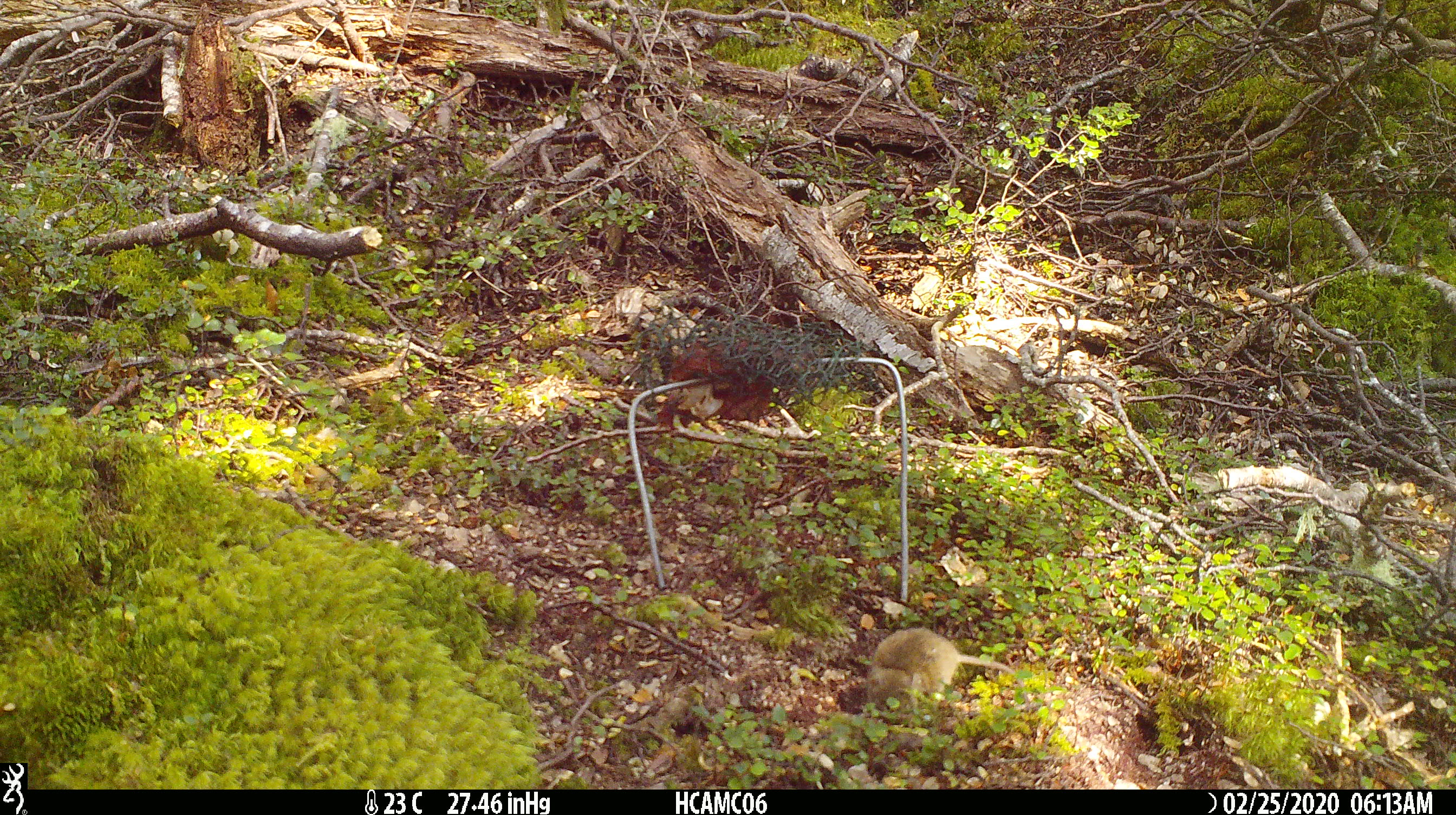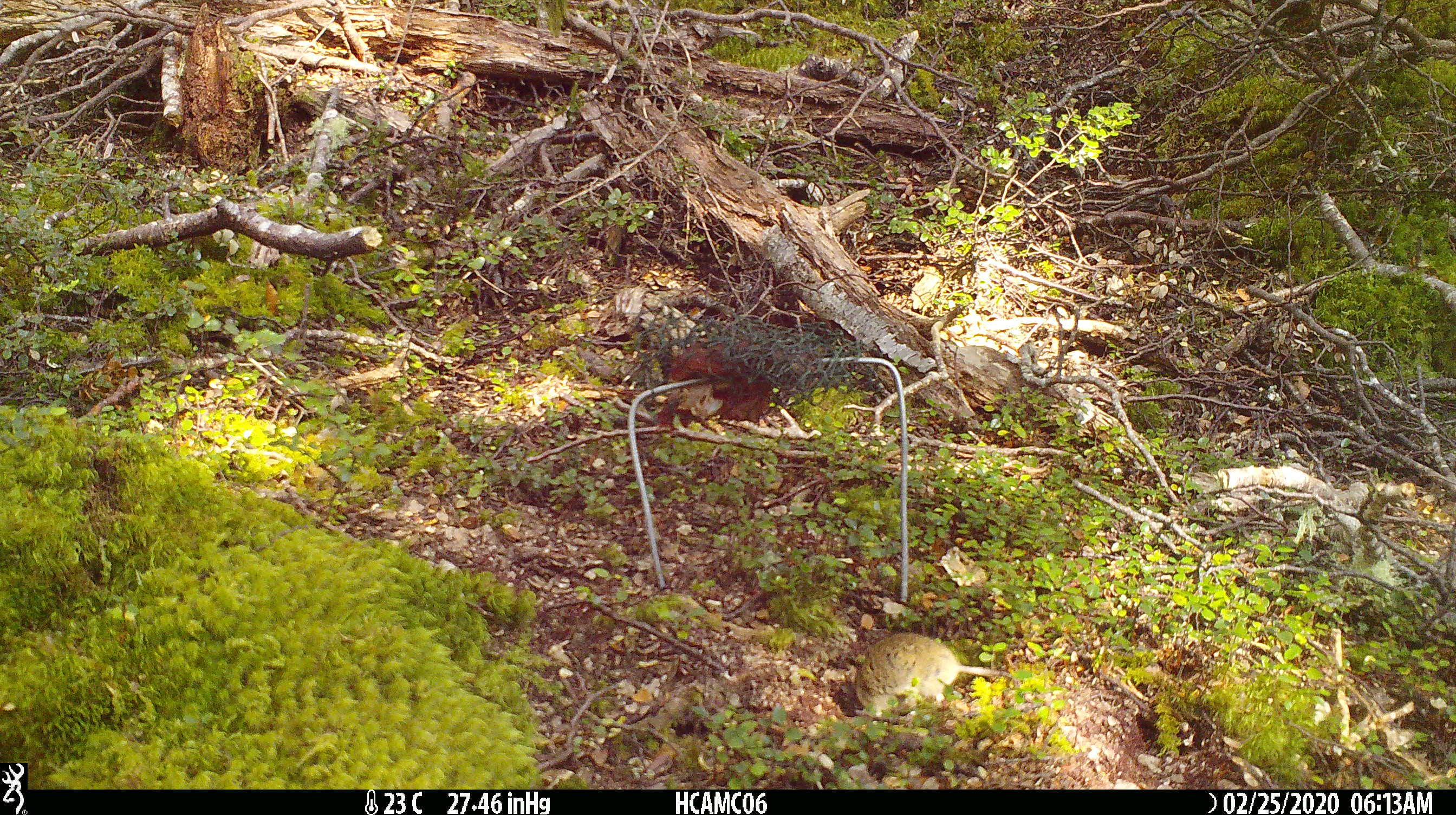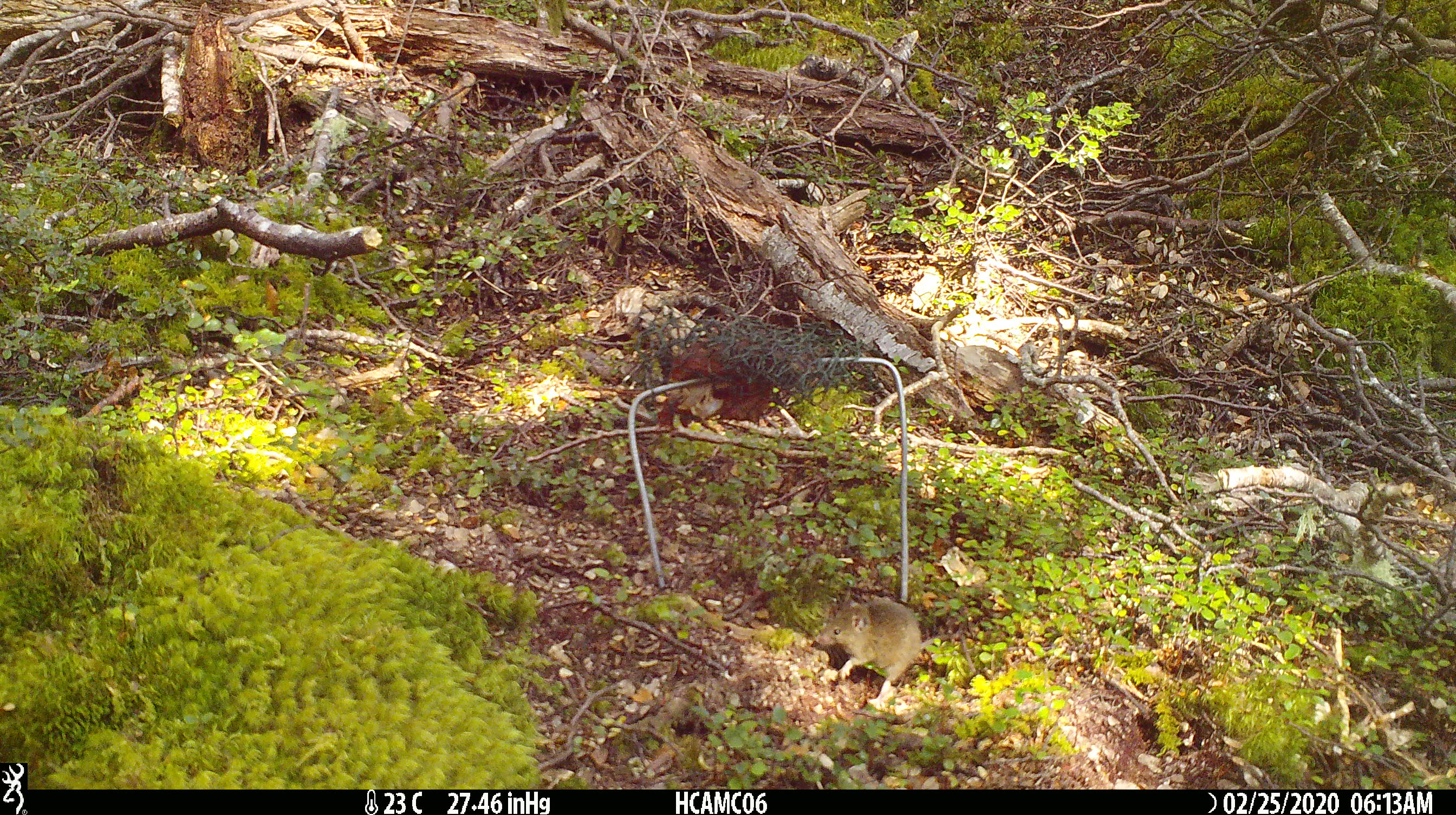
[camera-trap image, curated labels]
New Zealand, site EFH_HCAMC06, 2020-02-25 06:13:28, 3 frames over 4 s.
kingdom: Animalia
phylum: Chordata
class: Mammalia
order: Rodentia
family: Muridae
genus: Mus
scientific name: Mus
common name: mouse